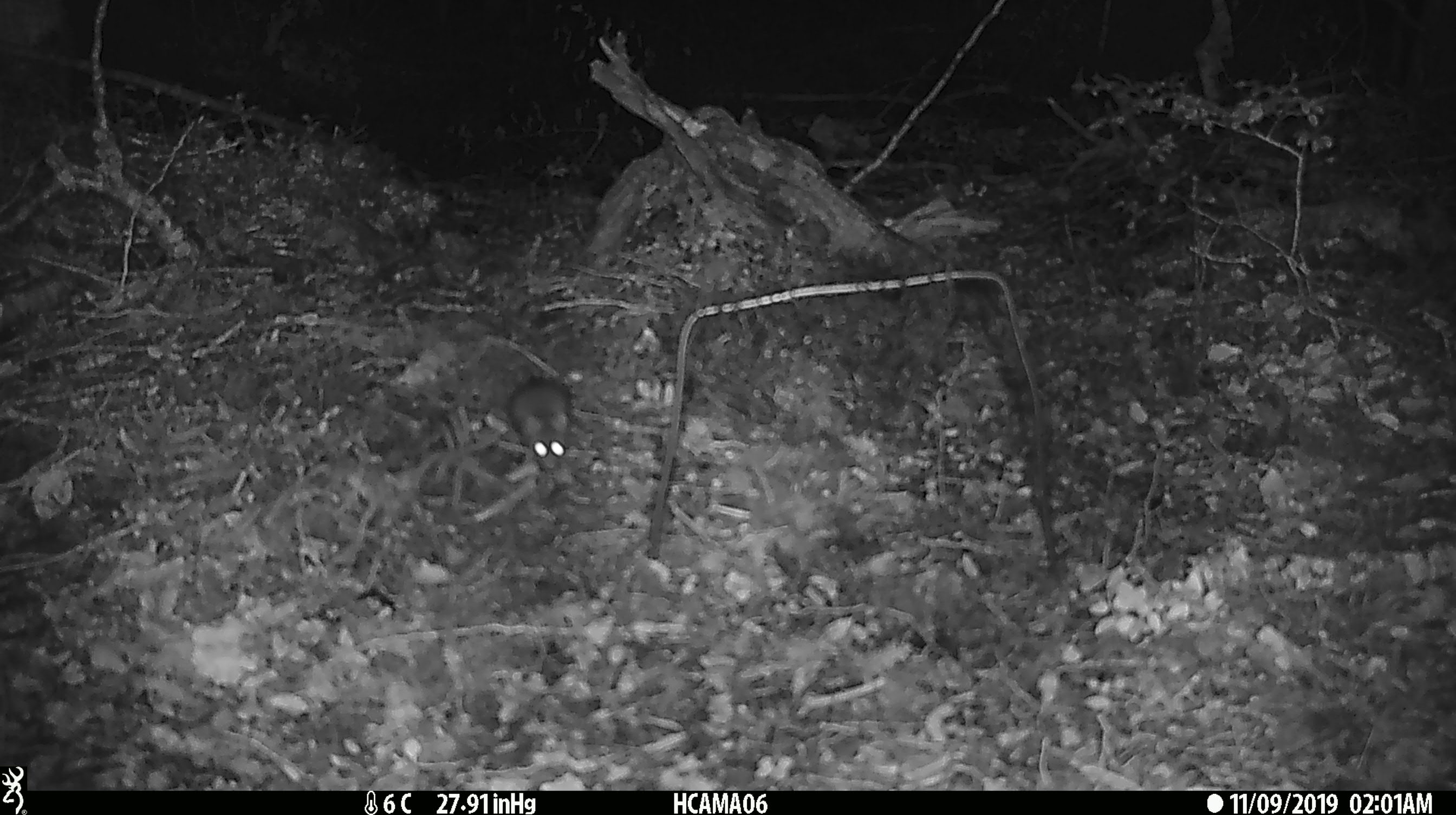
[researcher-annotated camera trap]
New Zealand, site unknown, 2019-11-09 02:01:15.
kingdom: Animalia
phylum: Chordata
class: Mammalia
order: Rodentia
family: Muridae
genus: Mus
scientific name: Mus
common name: mouse